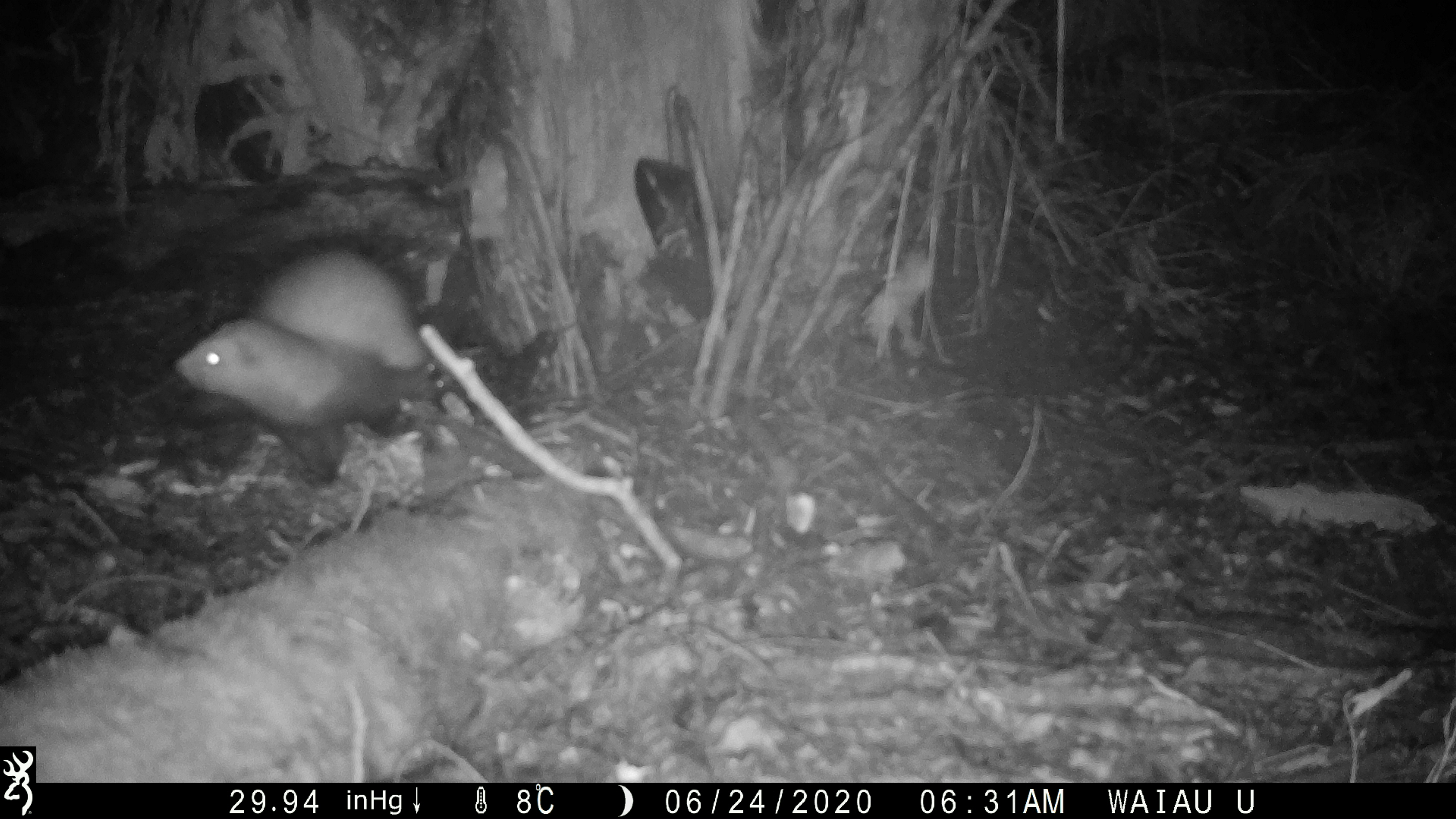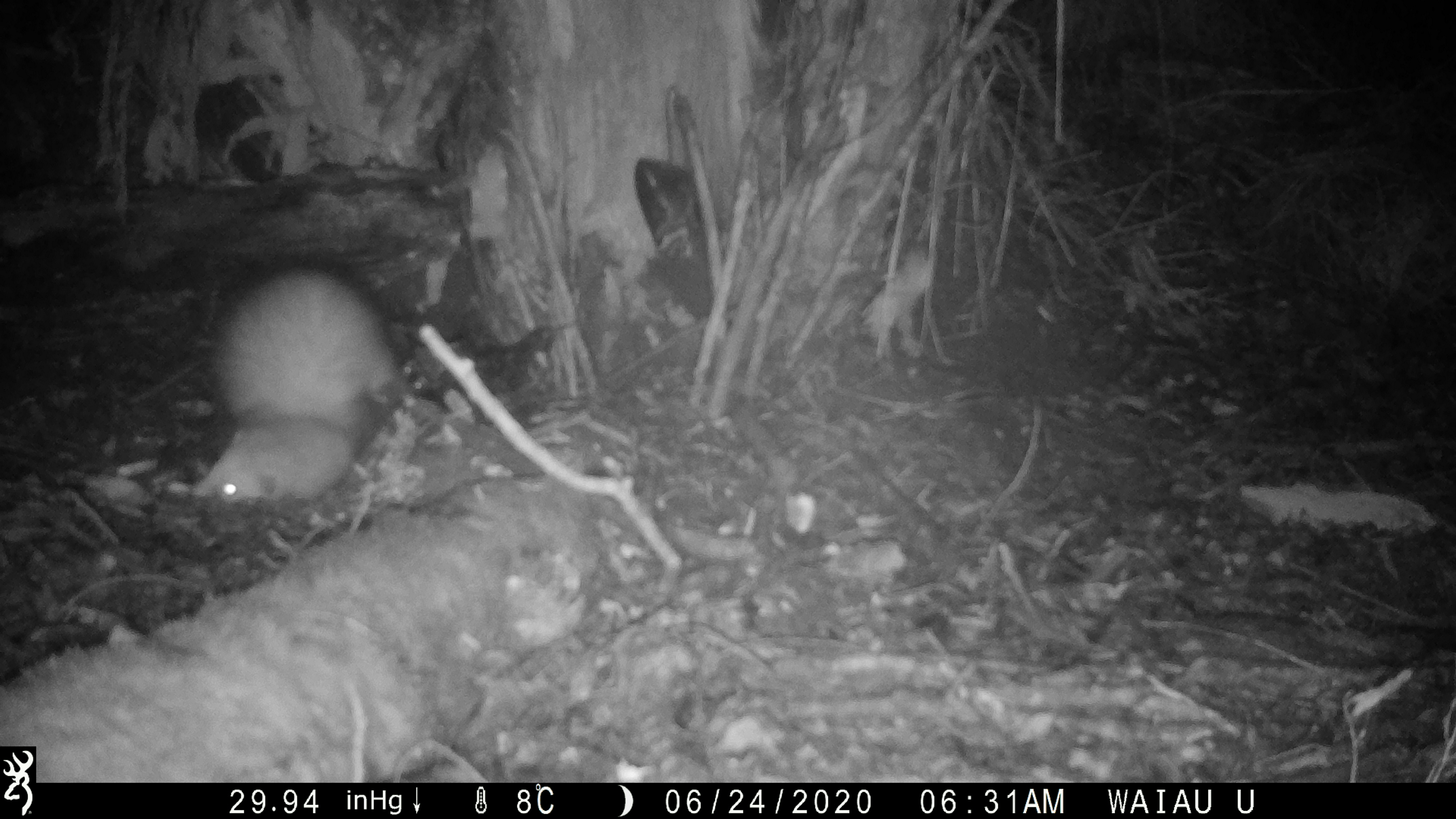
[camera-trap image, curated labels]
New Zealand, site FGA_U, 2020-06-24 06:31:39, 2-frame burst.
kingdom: Animalia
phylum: Chordata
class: Mammalia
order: Carnivora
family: Mustelidae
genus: Mustela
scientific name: Mustela furo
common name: ferret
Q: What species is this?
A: Ferret (Mustela furo).